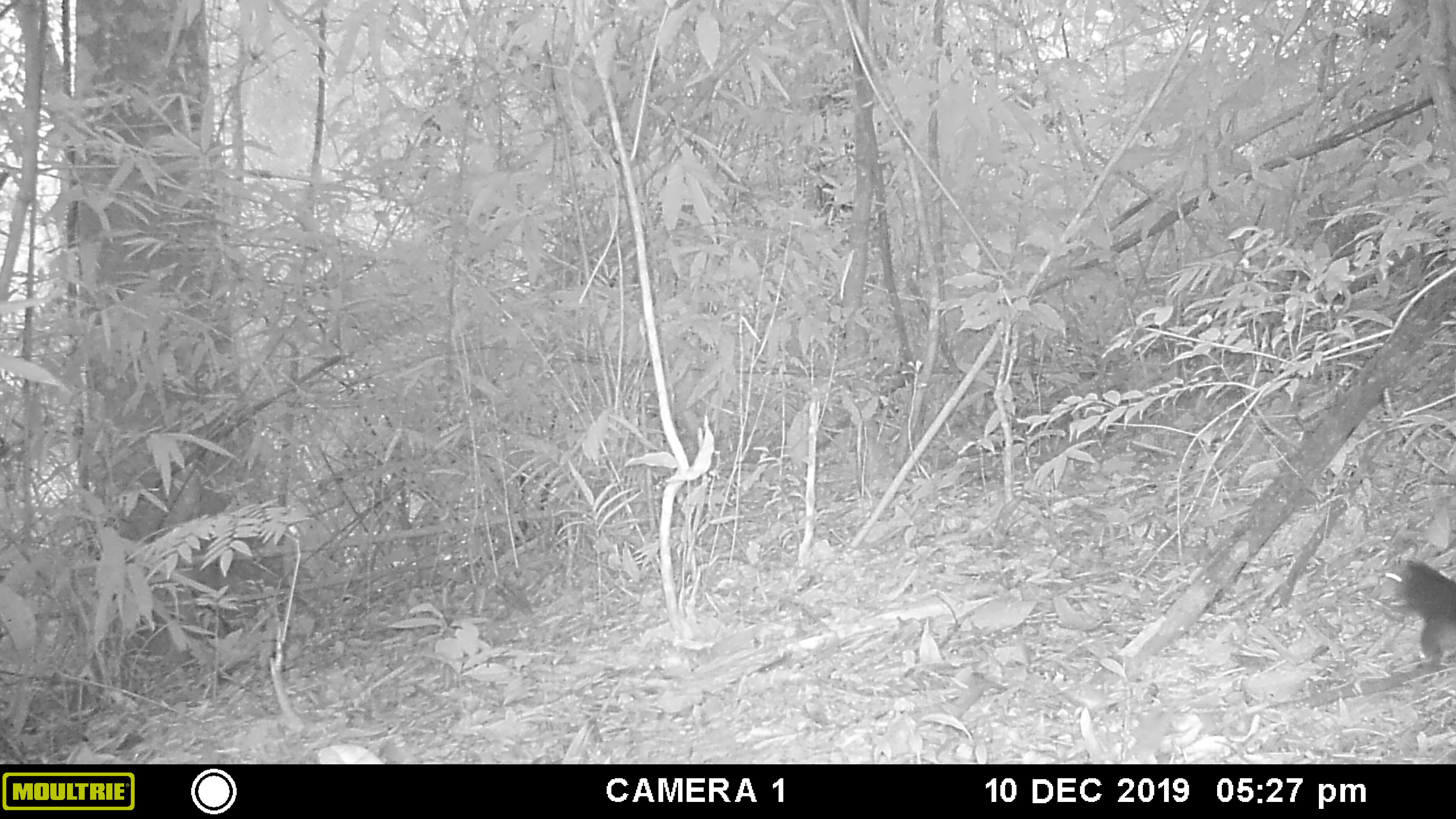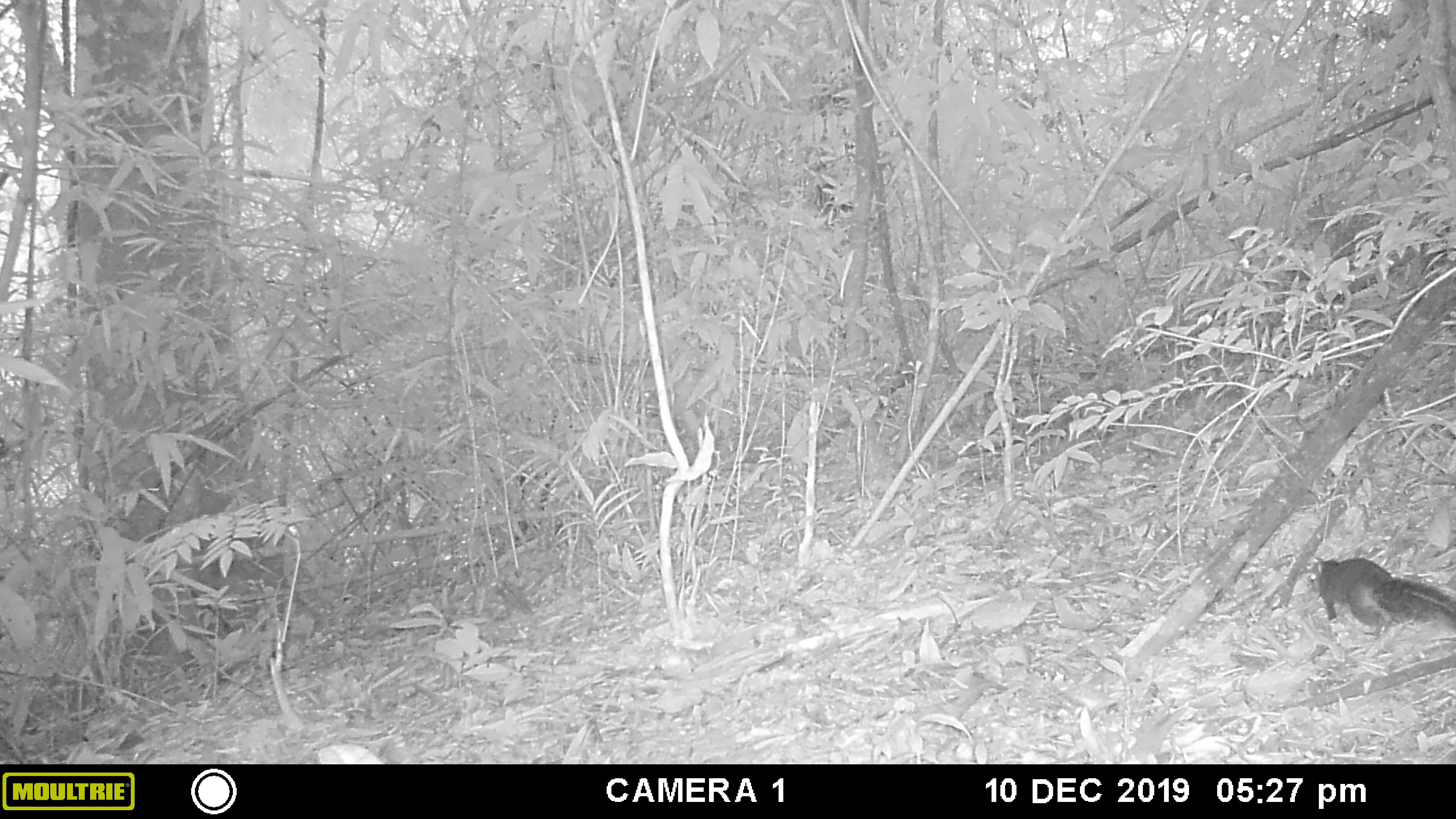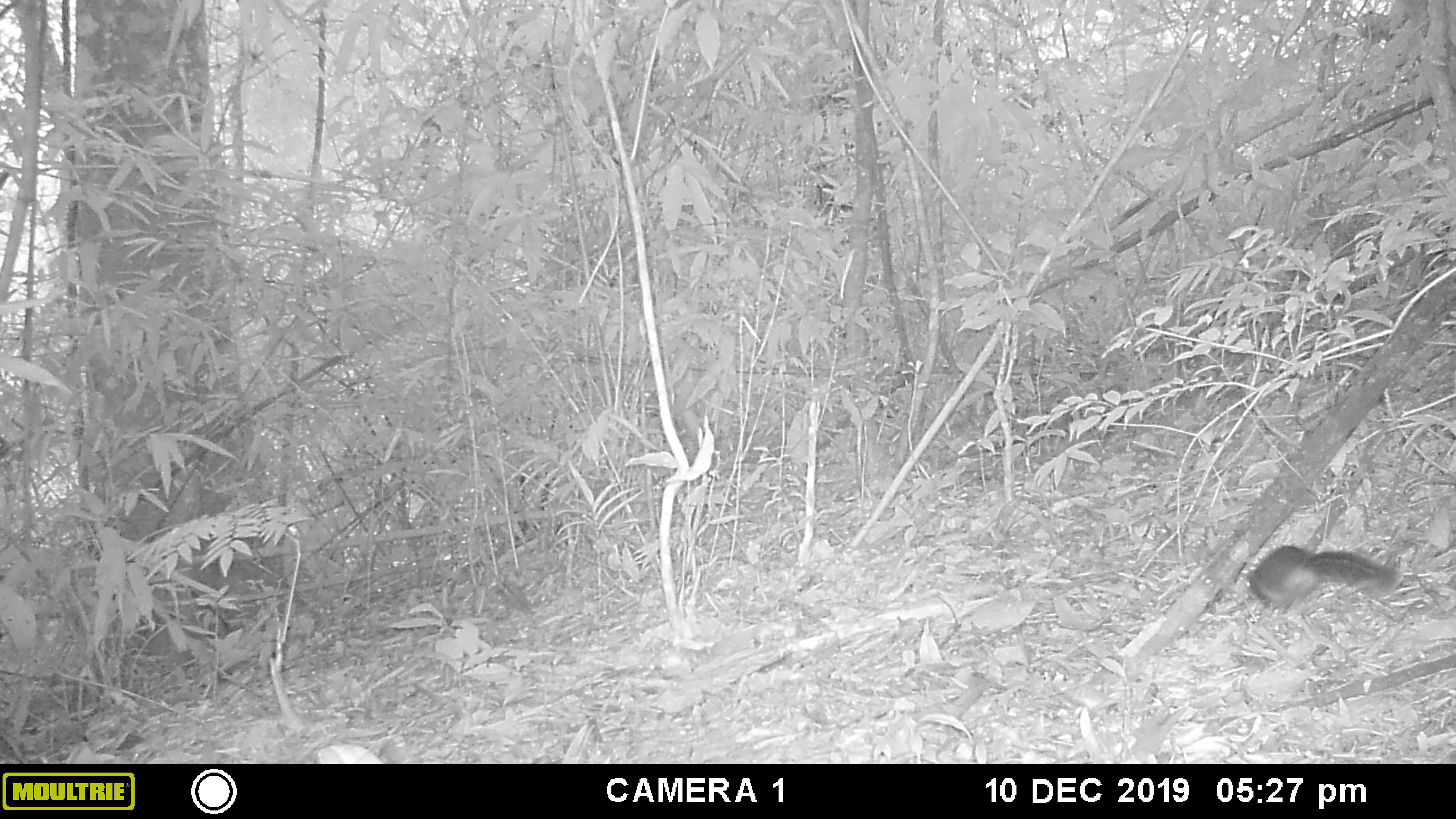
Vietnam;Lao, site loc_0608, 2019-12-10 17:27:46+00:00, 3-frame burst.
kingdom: Animalia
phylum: Chordata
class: Mammalia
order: Rodentia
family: Sciuridae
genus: Dremomys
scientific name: Dremomys rufigenis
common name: red-cheeked squirrel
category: red cheeked squirrel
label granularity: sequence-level